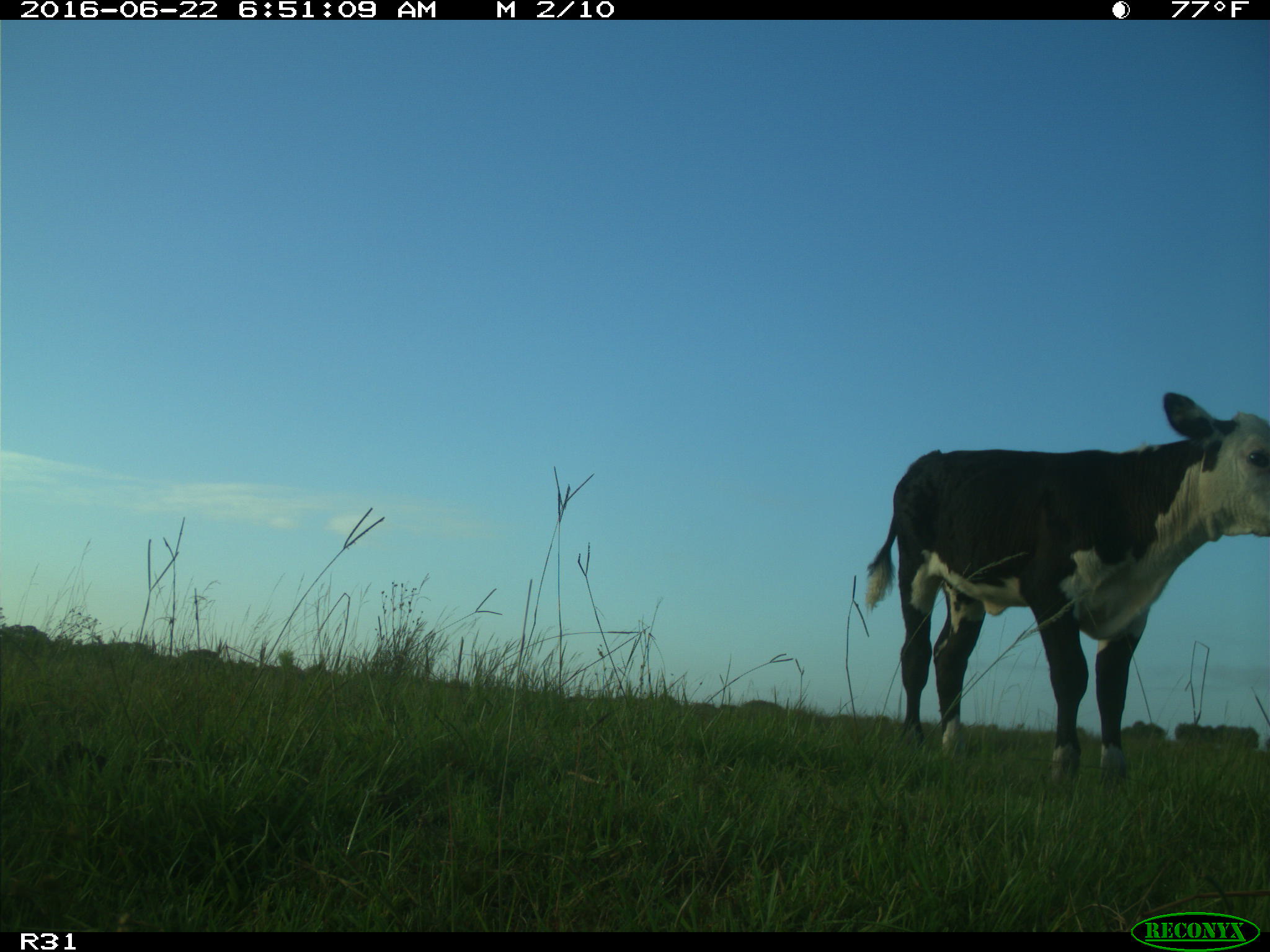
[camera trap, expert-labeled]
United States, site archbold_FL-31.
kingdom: Animalia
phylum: Chordata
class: Mammalia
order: Artiodactyla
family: Bovidae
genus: Bos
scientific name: Bos taurus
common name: domestic cow